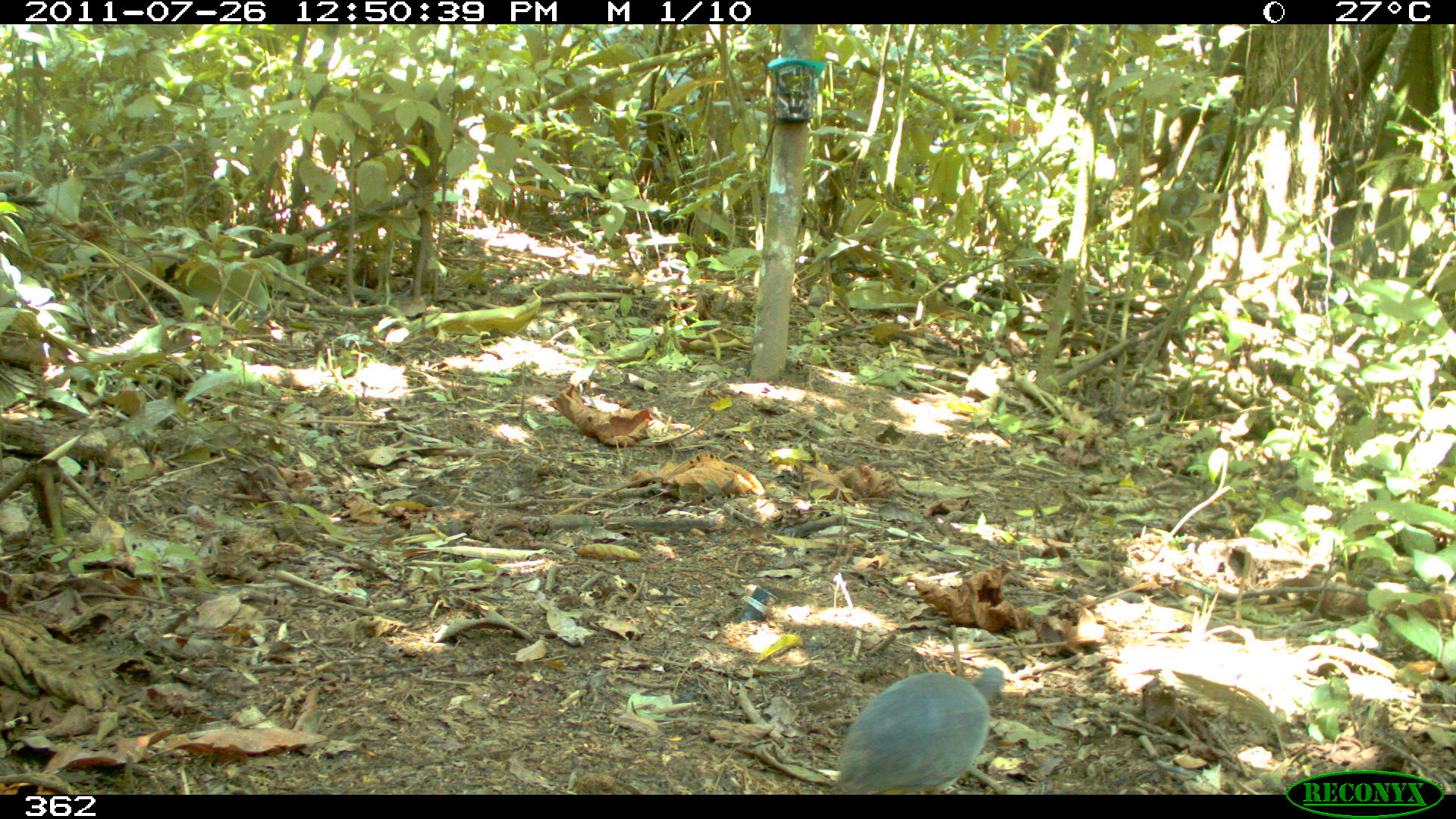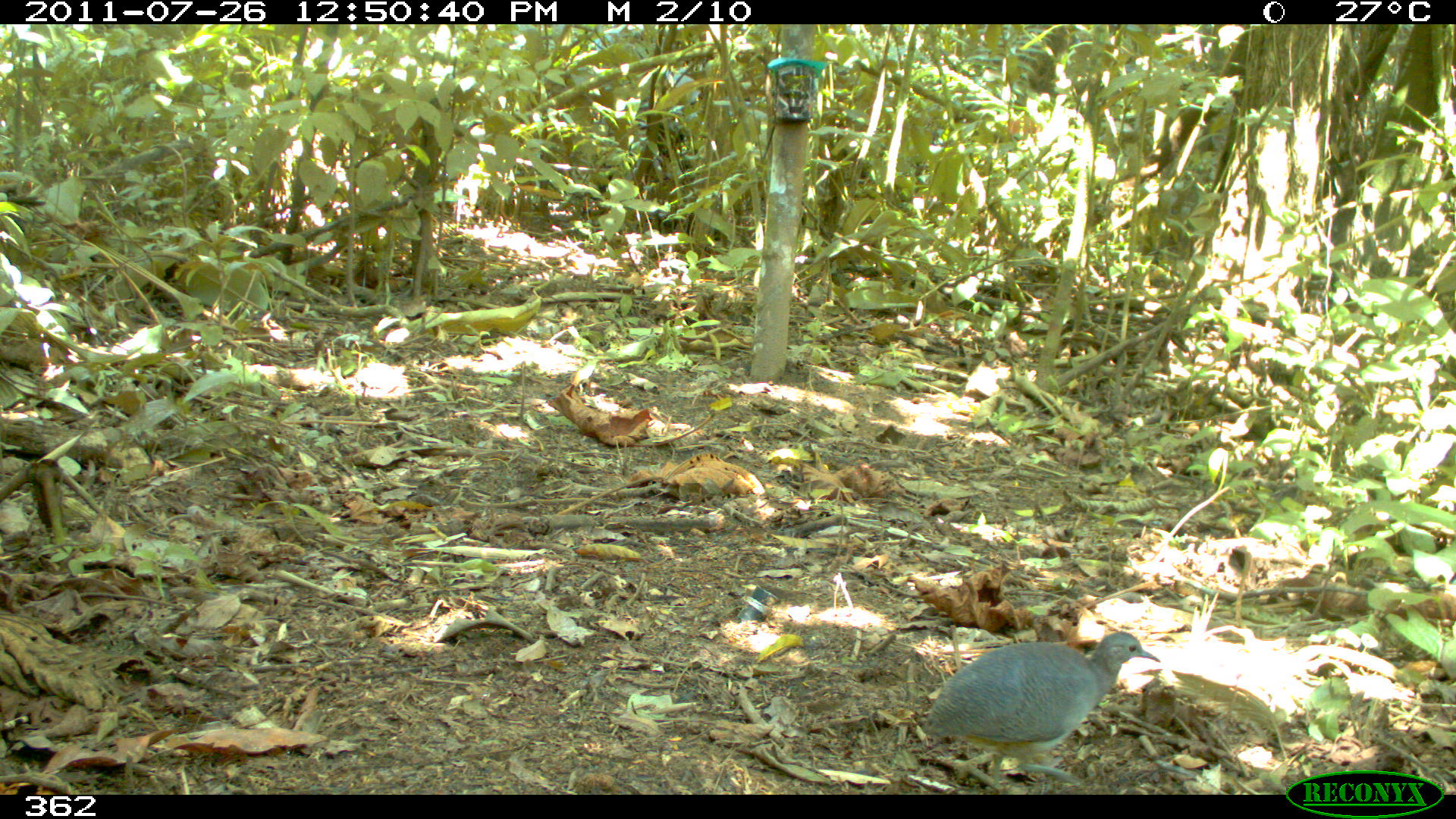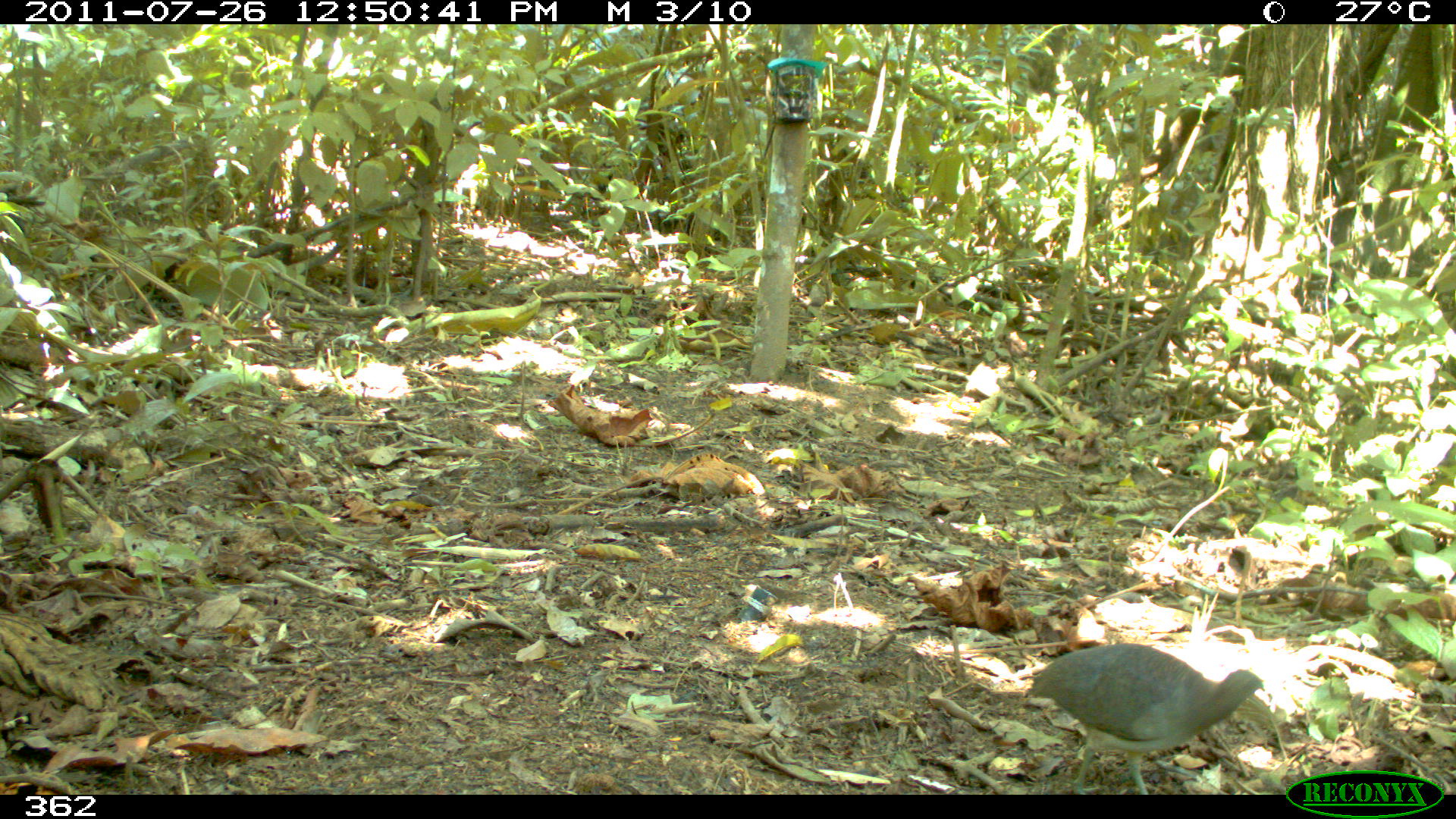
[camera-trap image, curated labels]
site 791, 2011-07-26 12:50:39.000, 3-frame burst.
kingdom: Animalia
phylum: Chordata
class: Aves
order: Galliformes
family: Phasianidae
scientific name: Phasianidae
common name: quails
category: quail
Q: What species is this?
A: Quail (quails) (Phasianidae).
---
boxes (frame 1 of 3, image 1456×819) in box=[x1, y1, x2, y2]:
quail: box=[833, 665, 1003, 792]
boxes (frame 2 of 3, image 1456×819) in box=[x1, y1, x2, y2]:
quail: box=[920, 631, 1157, 790]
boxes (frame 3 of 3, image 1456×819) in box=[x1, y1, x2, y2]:
quail: box=[1020, 640, 1268, 790]